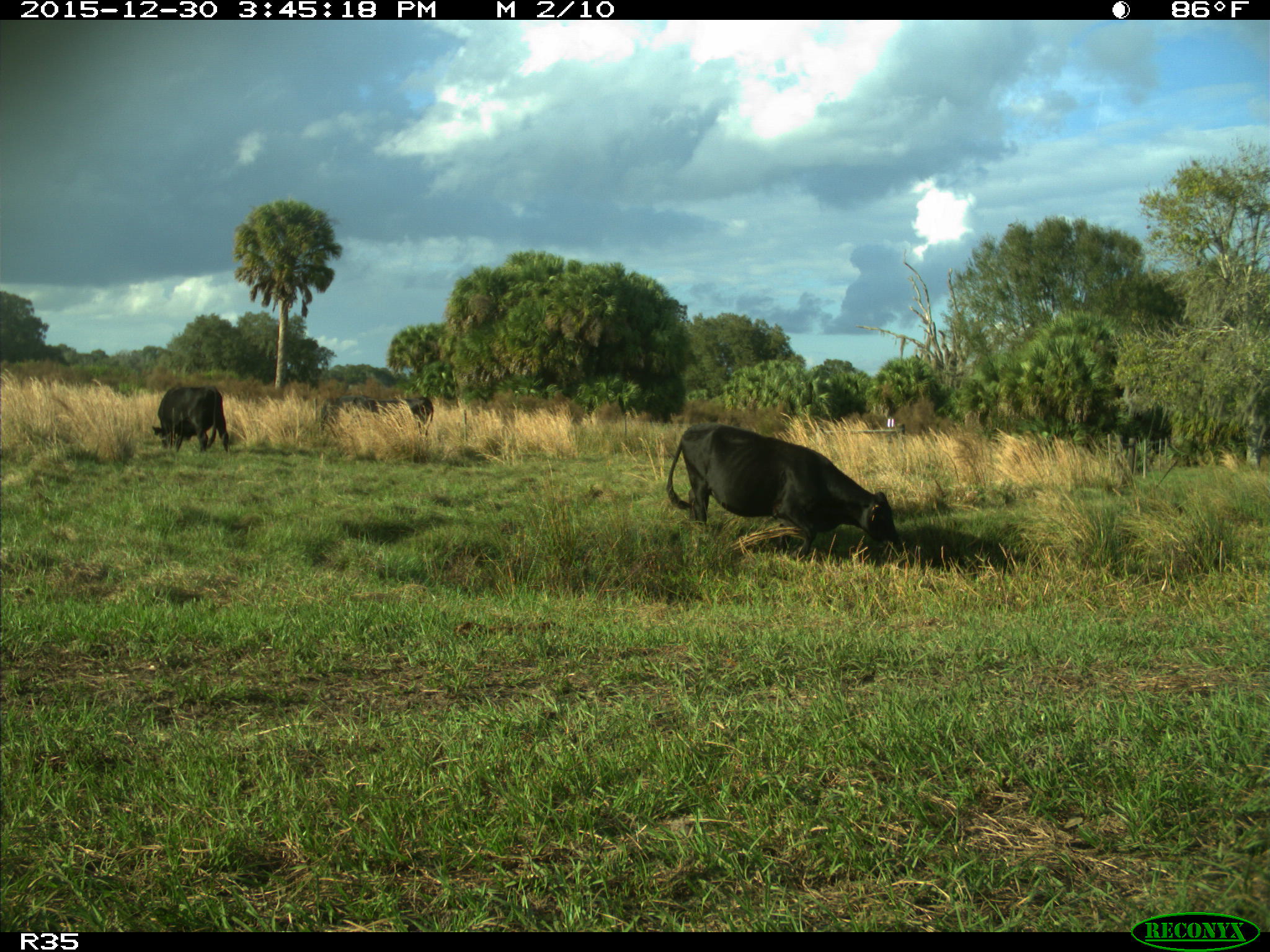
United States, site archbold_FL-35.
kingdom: Animalia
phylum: Chordata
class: Mammalia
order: Artiodactyla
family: Bovidae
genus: Bos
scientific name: Bos taurus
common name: domestic cow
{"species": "Bos taurus (domestic cow)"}